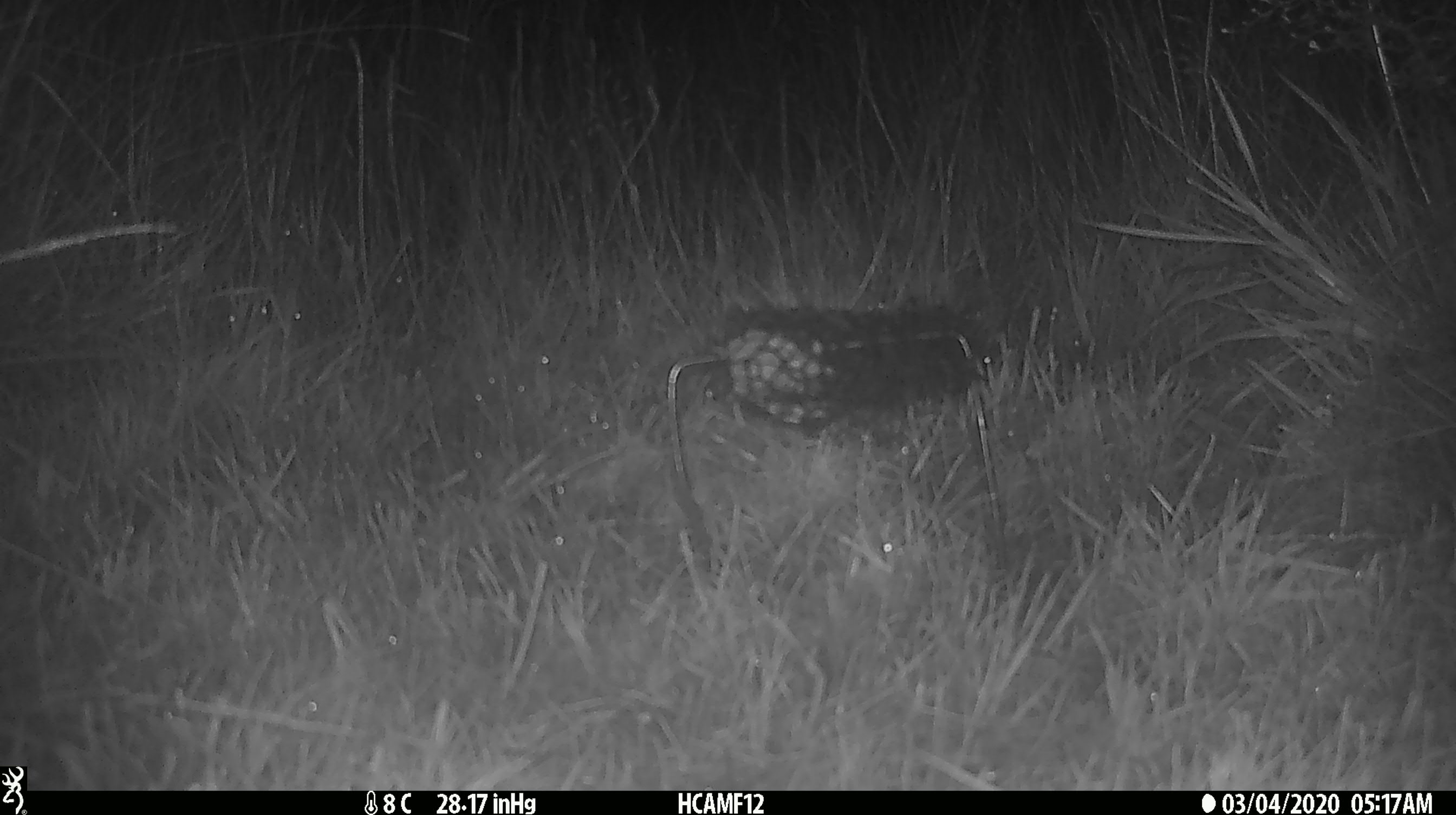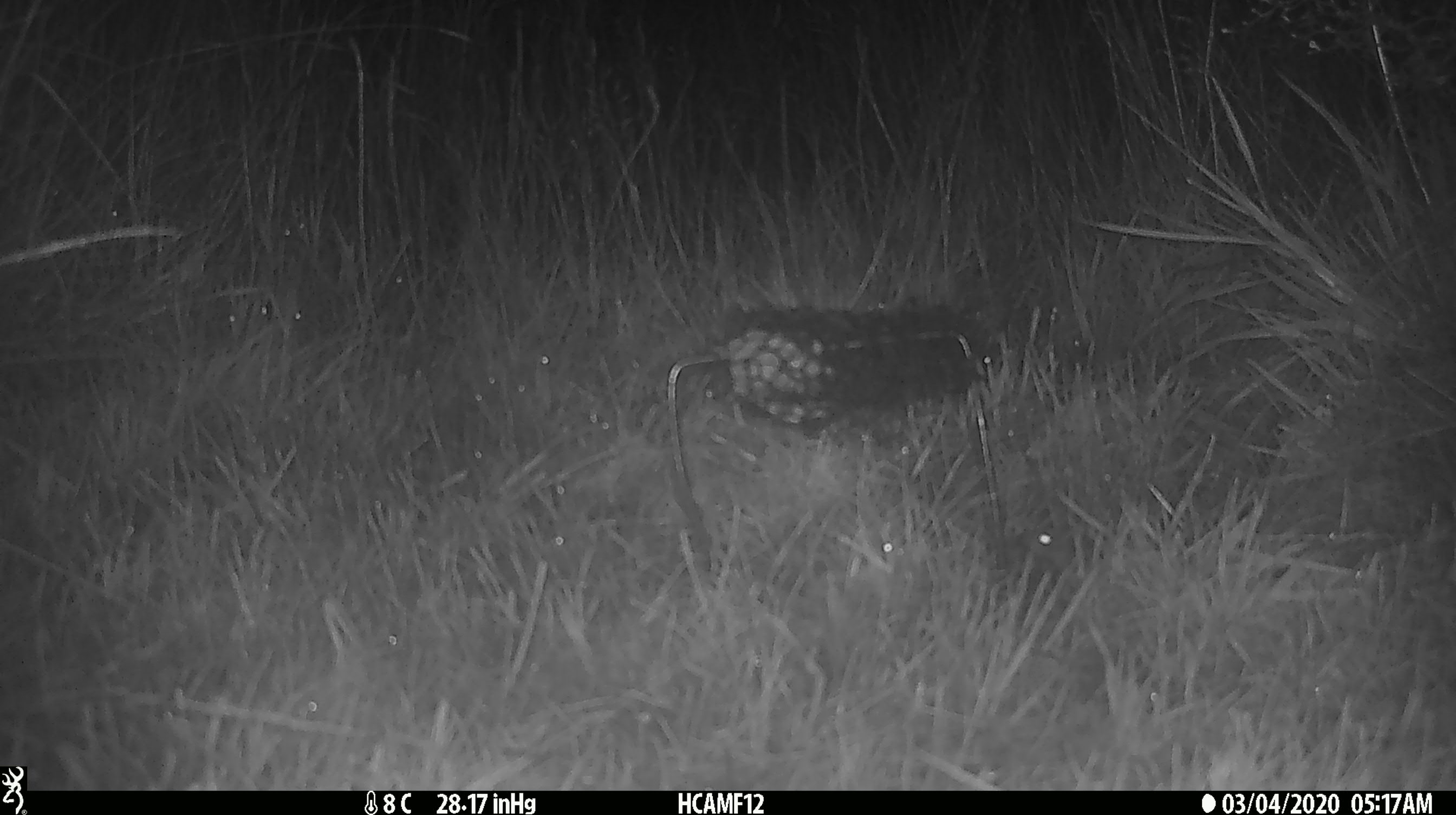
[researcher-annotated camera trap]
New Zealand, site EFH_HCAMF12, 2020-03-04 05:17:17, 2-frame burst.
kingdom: Animalia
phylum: Chordata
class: Mammalia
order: Rodentia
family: Muridae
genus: Mus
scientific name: Mus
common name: mouse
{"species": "mouse (Mus)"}